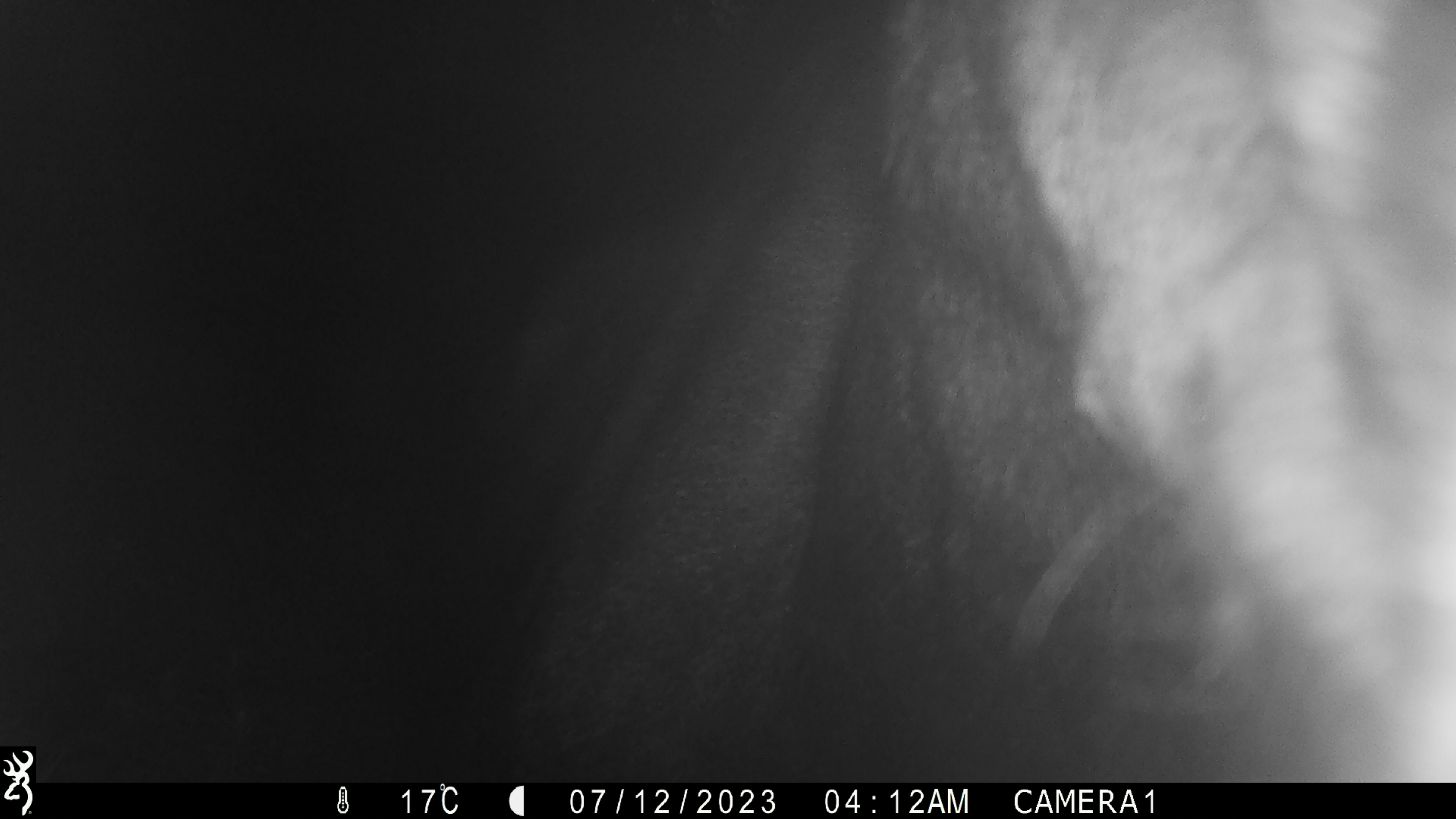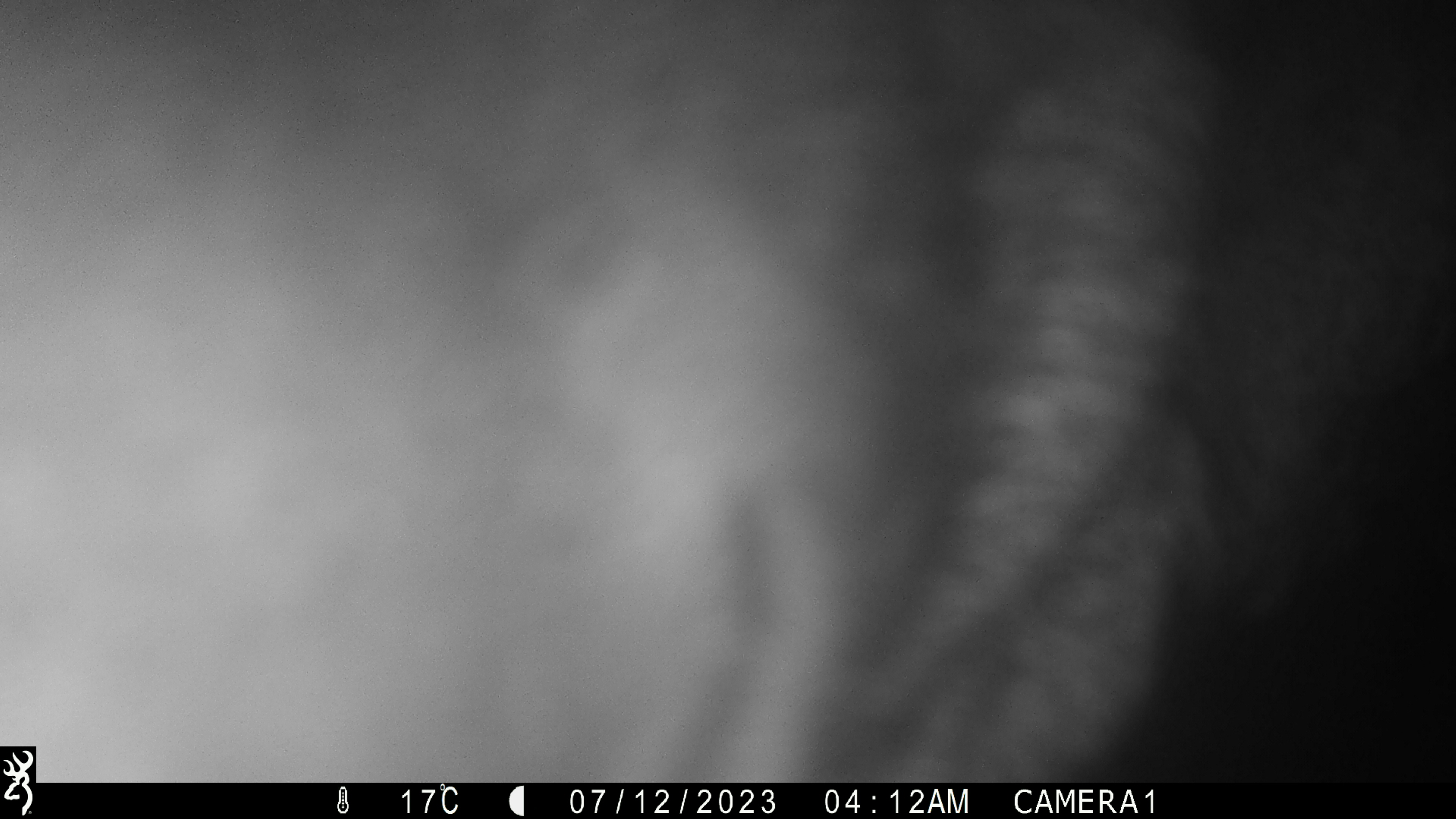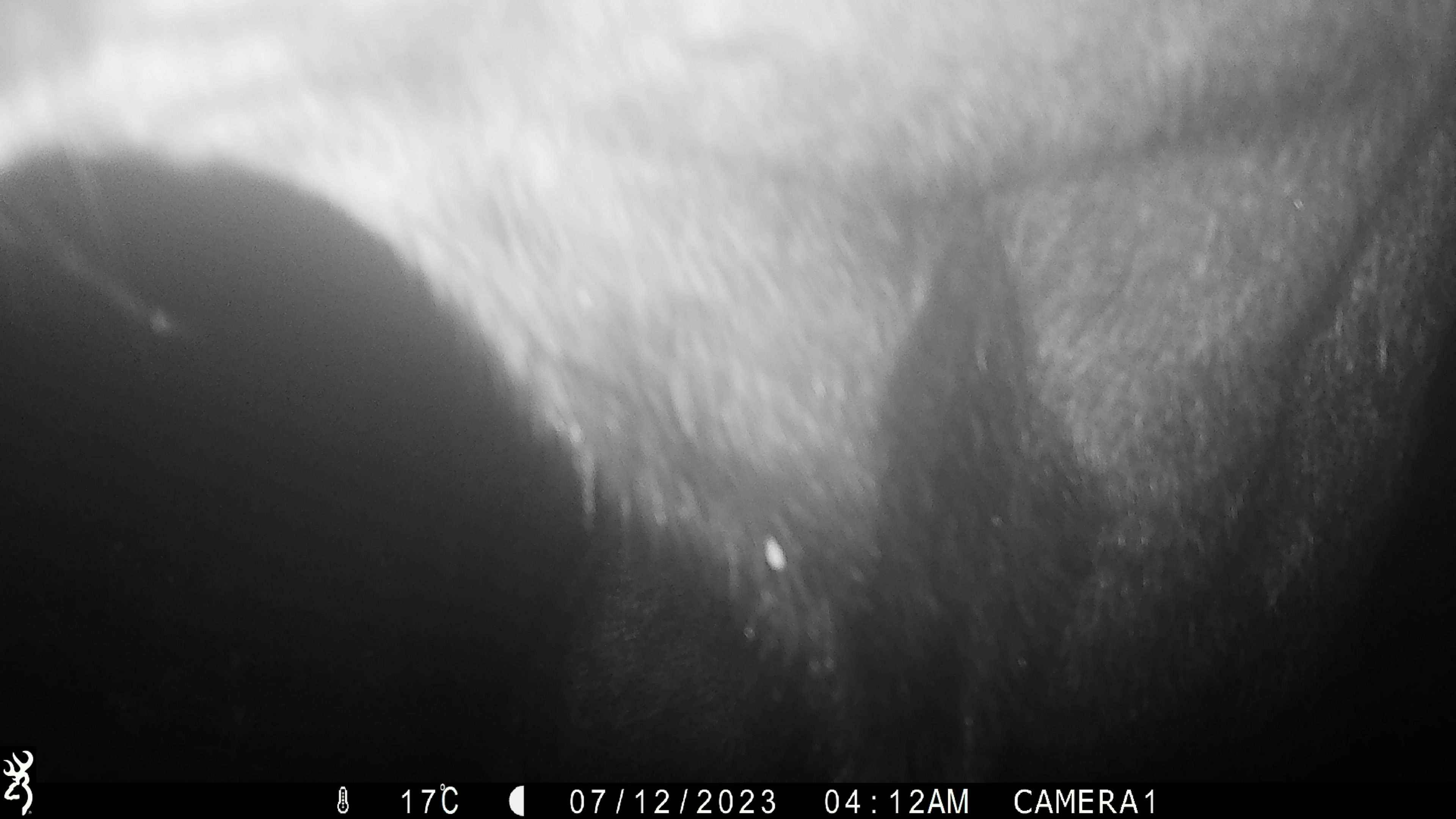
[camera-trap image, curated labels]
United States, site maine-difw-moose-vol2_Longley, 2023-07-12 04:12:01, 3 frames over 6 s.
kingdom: Animalia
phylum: Chordata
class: Mammalia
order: Artiodactyla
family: Cervidae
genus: Alces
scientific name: Alces alces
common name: moose